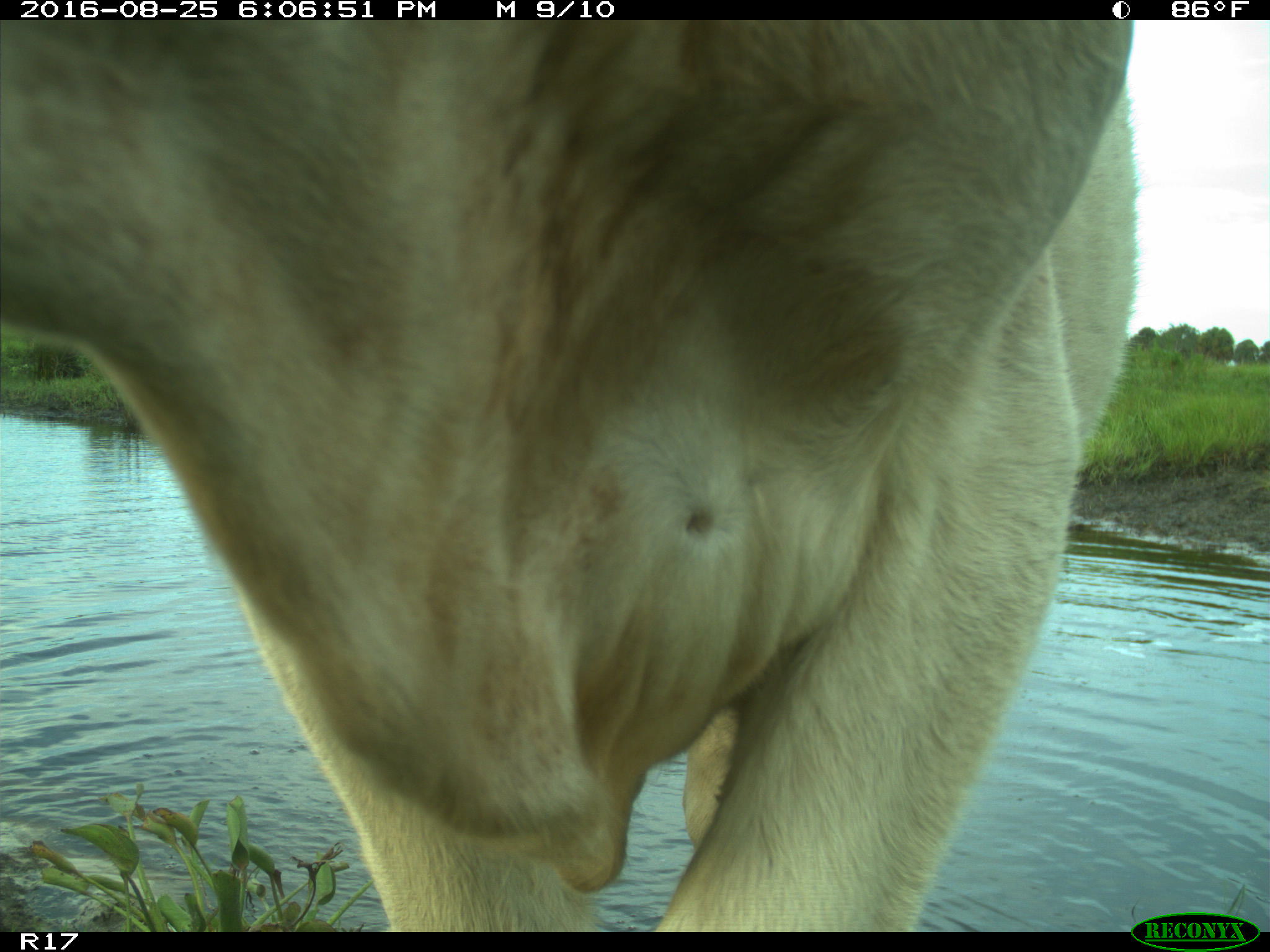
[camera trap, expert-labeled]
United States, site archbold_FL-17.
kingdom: Animalia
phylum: Chordata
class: Mammalia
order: Artiodactyla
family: Bovidae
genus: Bos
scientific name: Bos taurus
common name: domestic cow